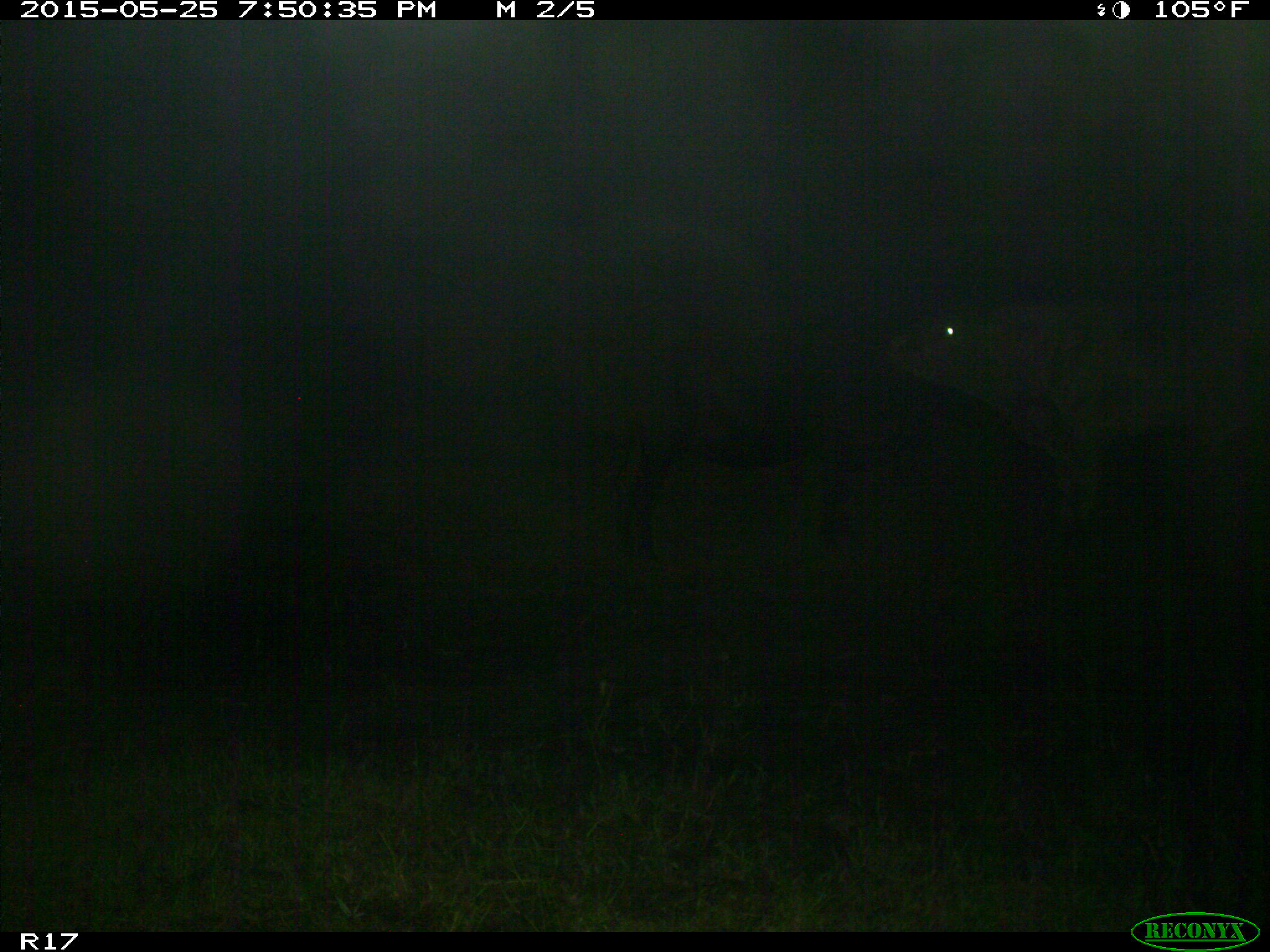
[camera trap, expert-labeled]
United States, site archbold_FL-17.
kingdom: Animalia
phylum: Chordata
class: Mammalia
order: Artiodactyla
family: Bovidae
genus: Bos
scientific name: Bos taurus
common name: domestic cow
Bos taurus (domestic cow).